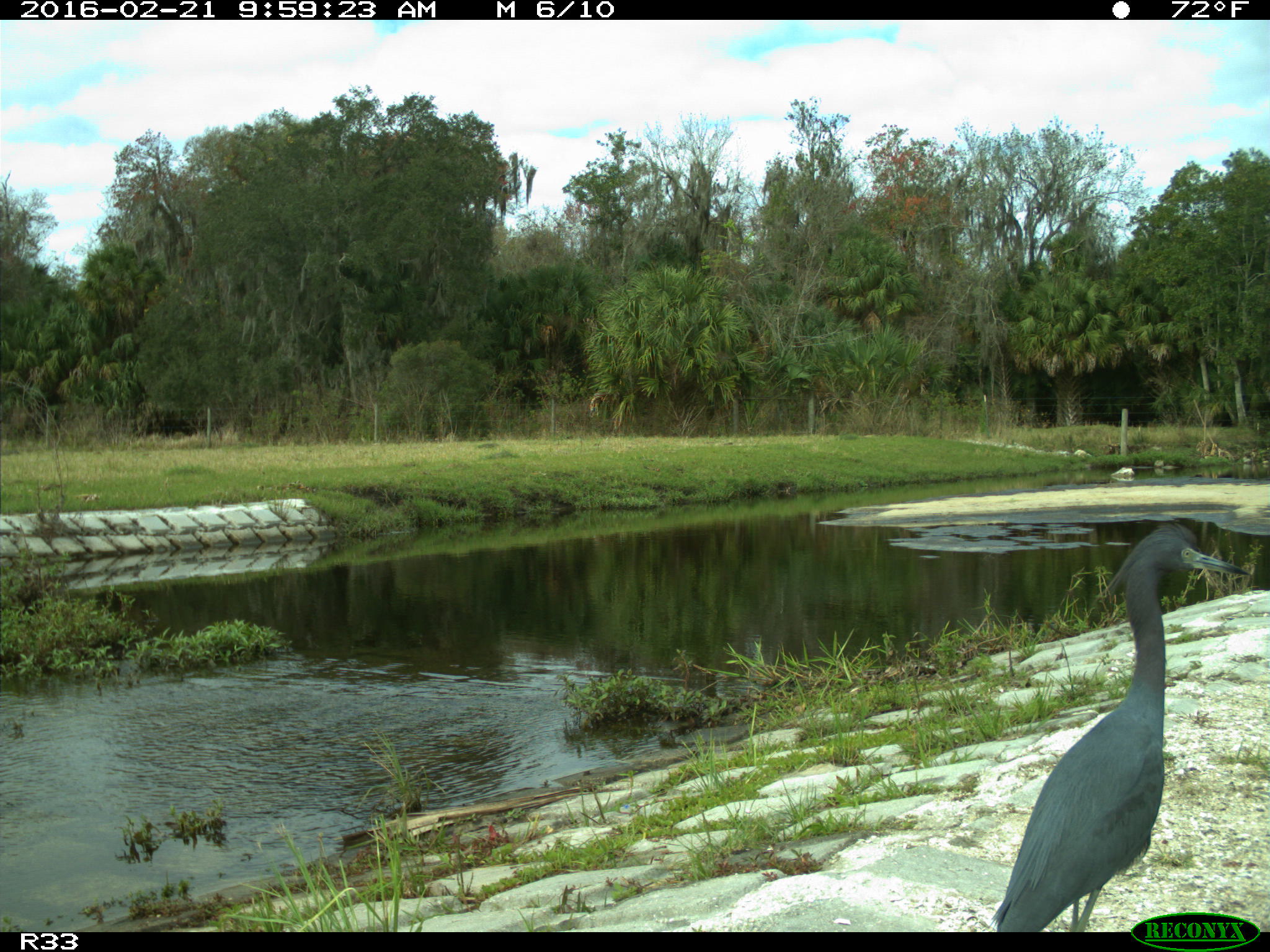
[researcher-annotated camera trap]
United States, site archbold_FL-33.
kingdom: Animalia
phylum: Chordata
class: Aves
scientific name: Aves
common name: birds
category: unidentified bird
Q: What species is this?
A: Unidentified bird (birds) (Aves).